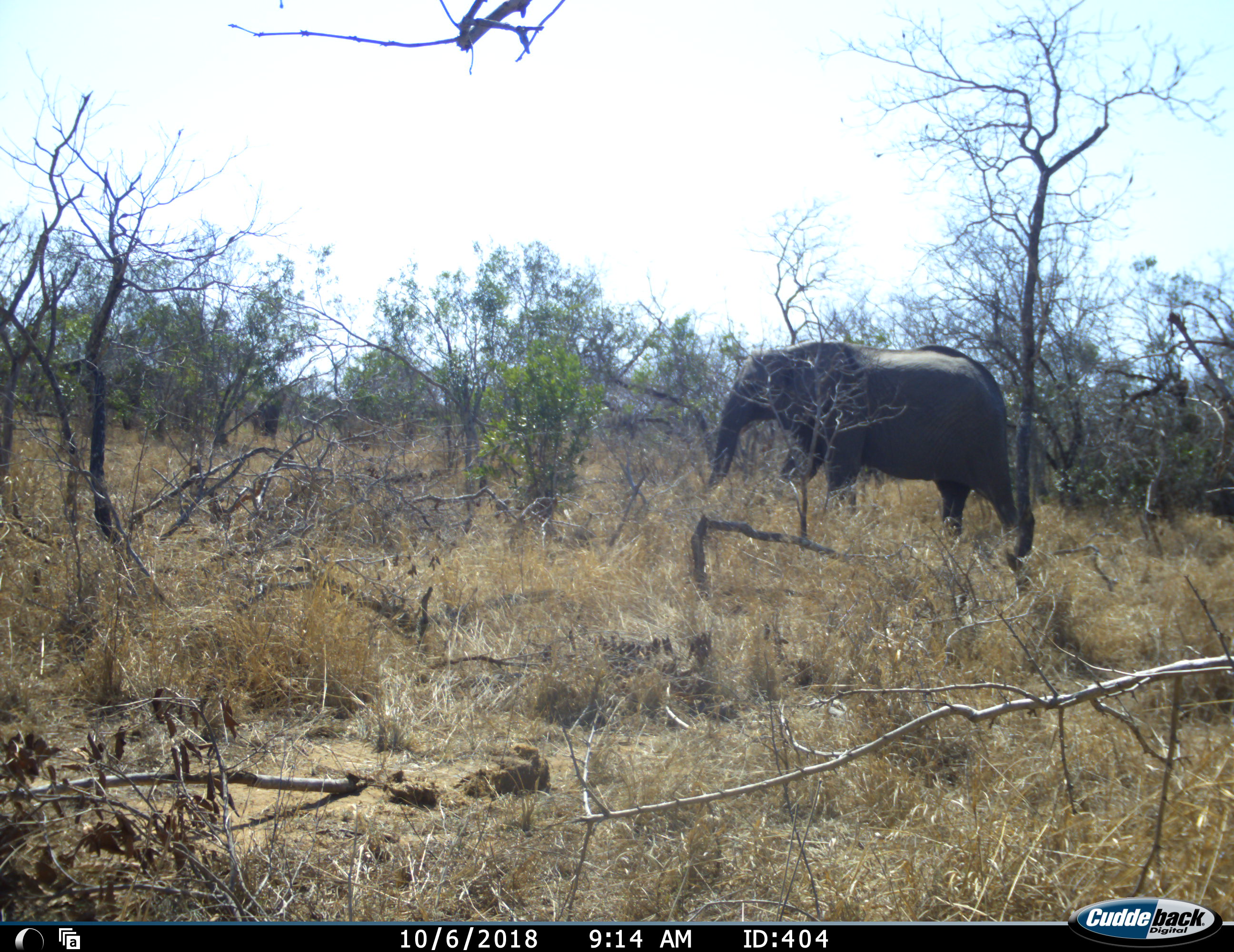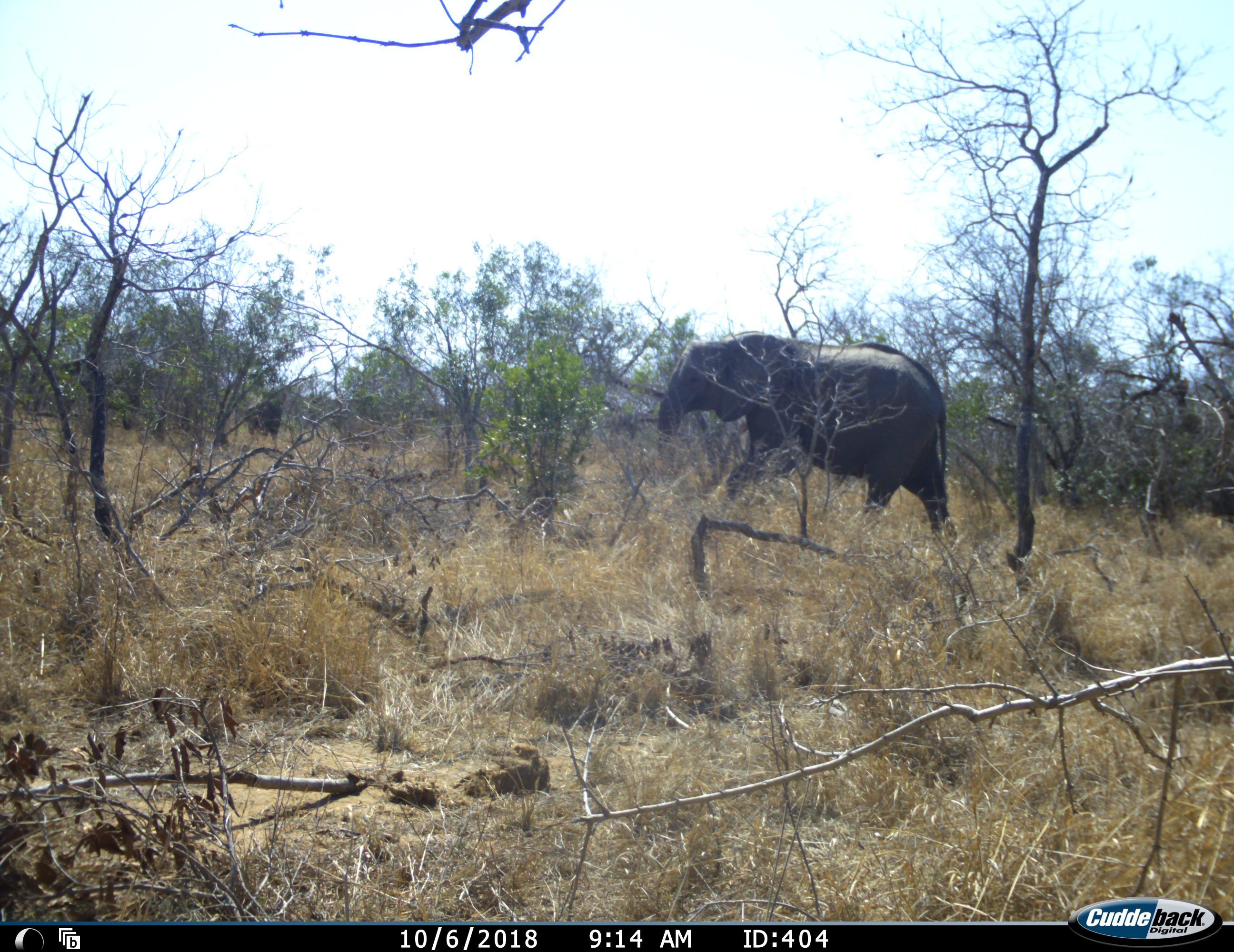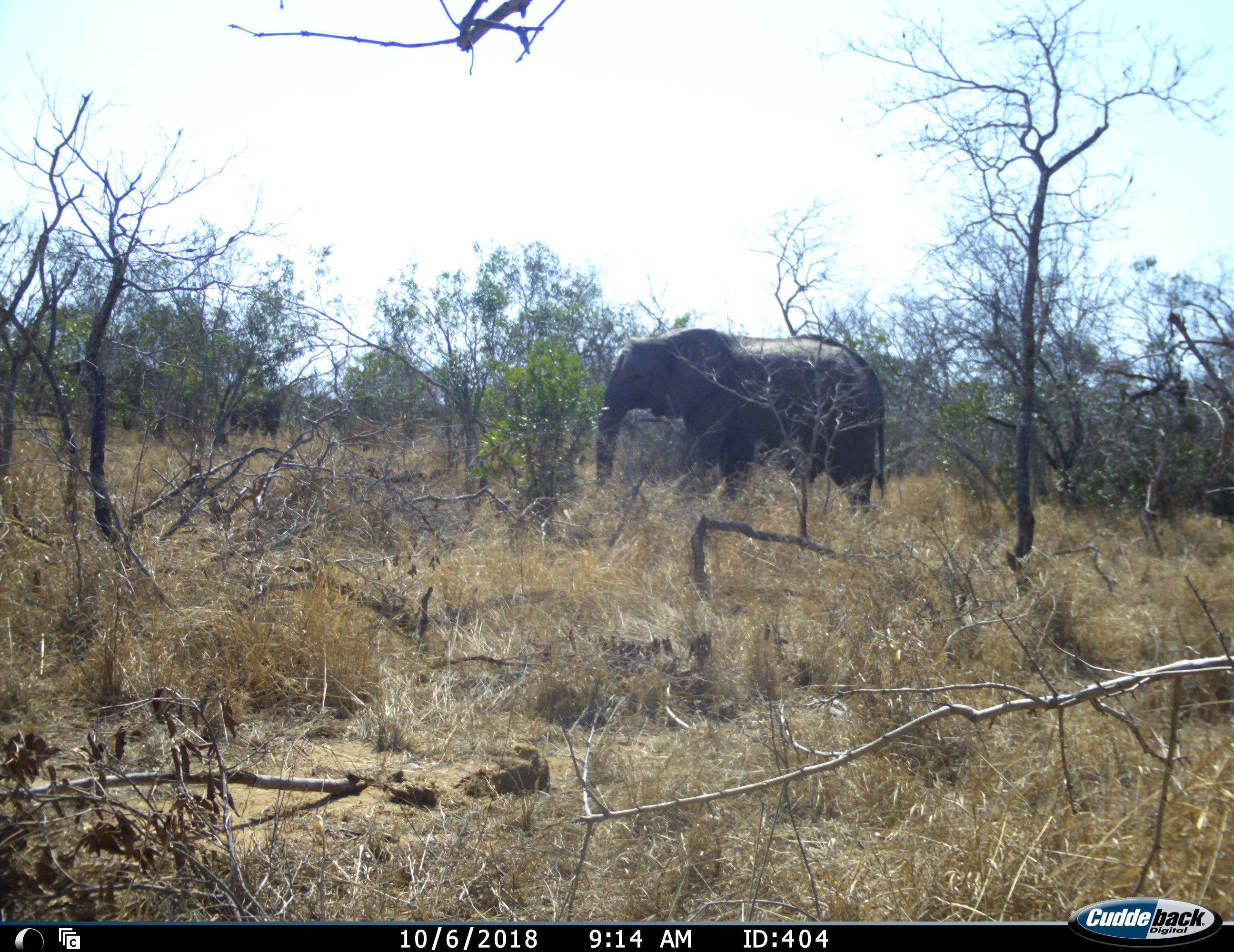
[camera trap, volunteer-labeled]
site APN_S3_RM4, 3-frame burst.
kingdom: Animalia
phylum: Chordata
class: Mammalia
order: Proboscidea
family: Elephantidae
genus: Loxodonta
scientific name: Loxodonta africana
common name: african bush elephant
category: elephant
Elephant (african bush elephant) (Loxodonta africana), count 2. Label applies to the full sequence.